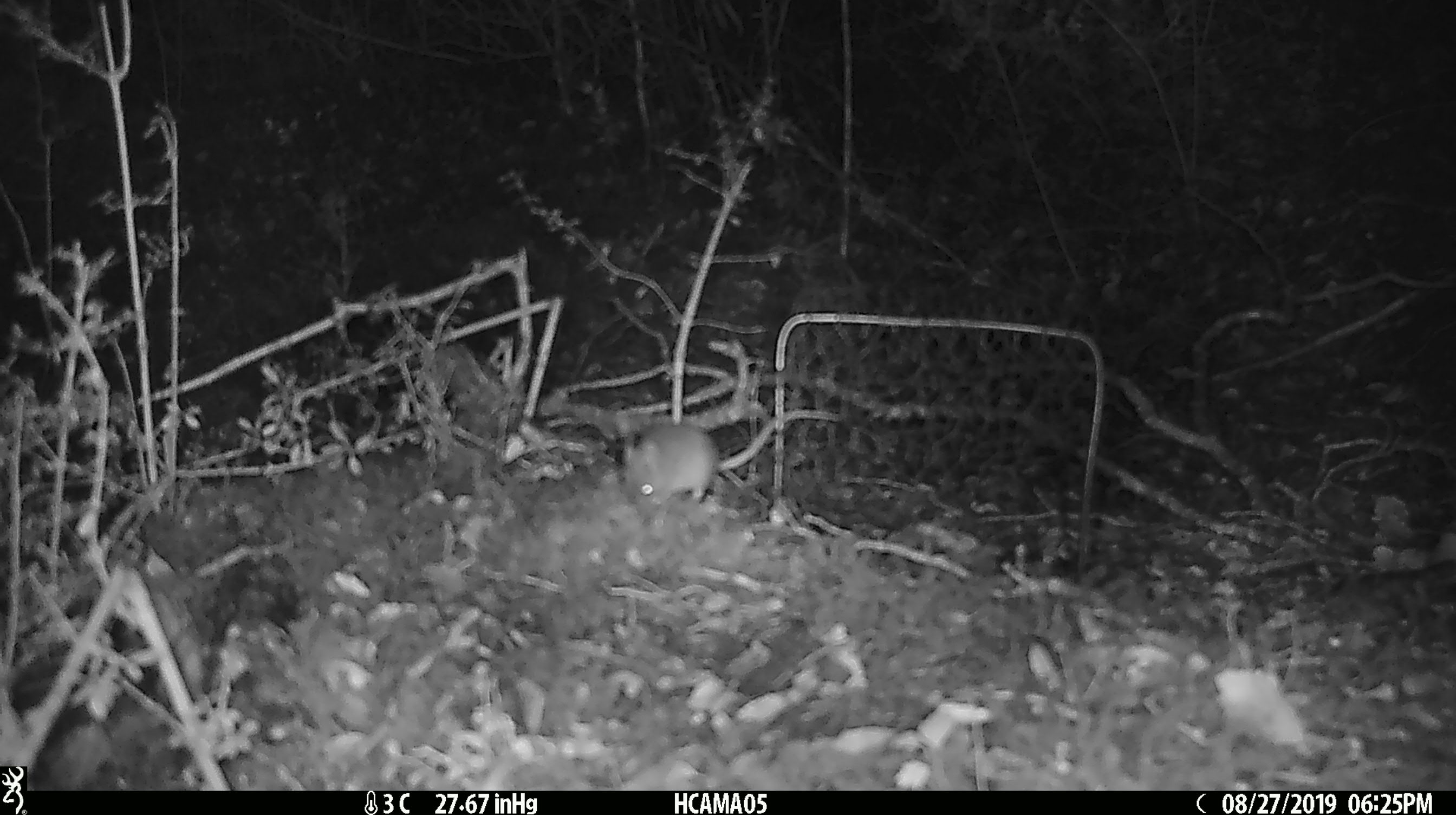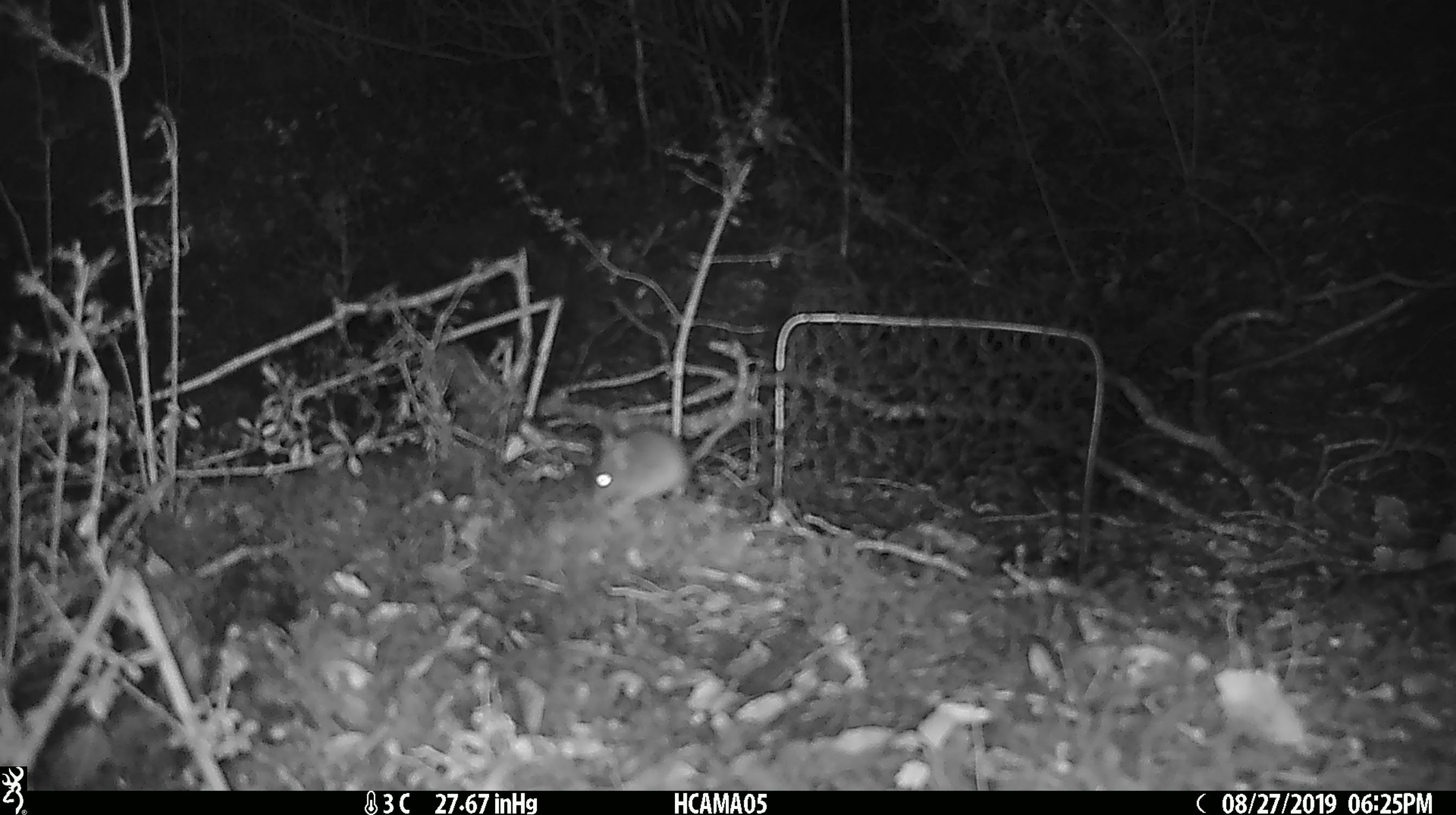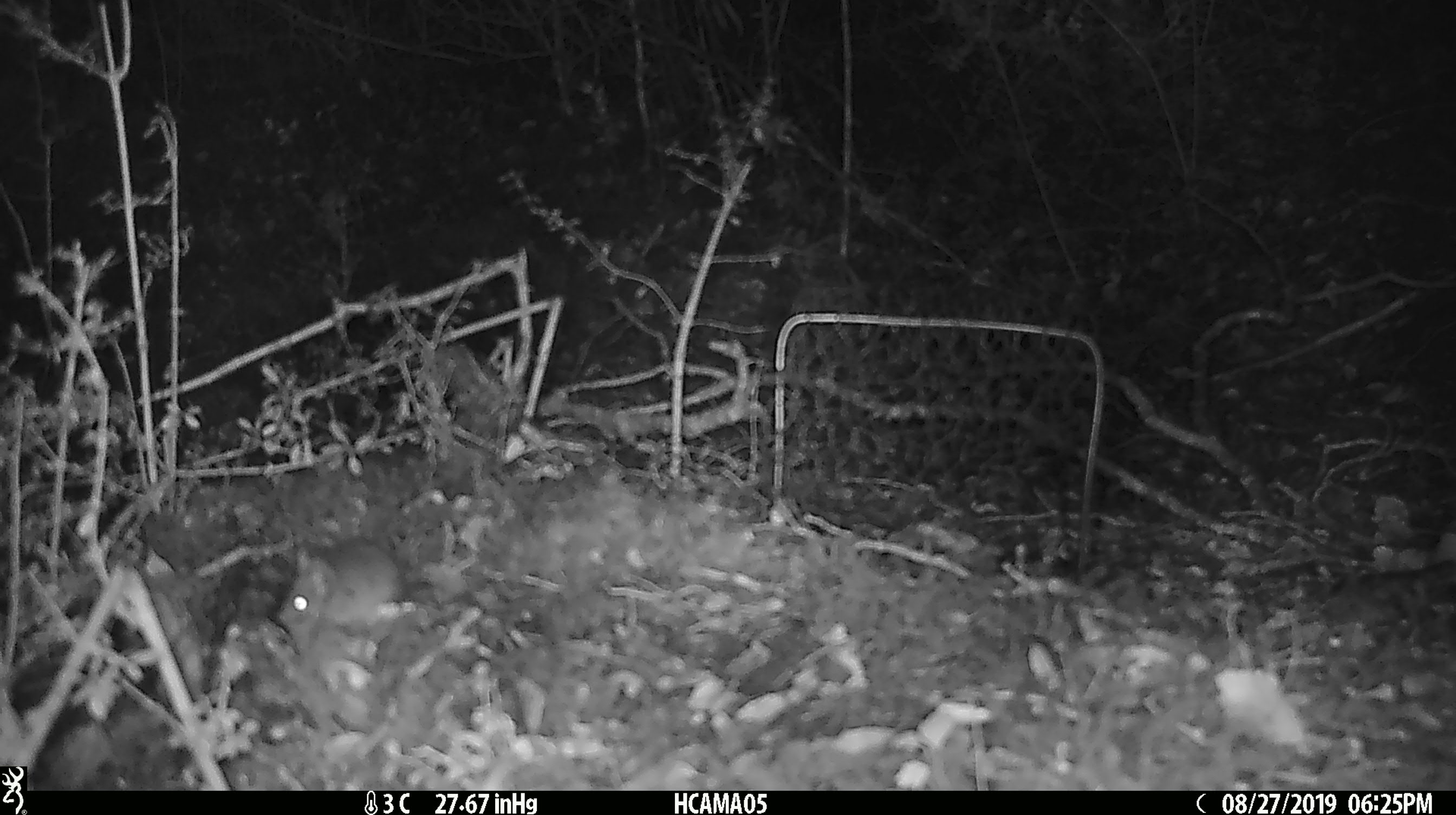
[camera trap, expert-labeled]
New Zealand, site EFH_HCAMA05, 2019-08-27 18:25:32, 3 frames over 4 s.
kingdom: Animalia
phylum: Chordata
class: Mammalia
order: Rodentia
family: Muridae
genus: Mus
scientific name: Mus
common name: mouse